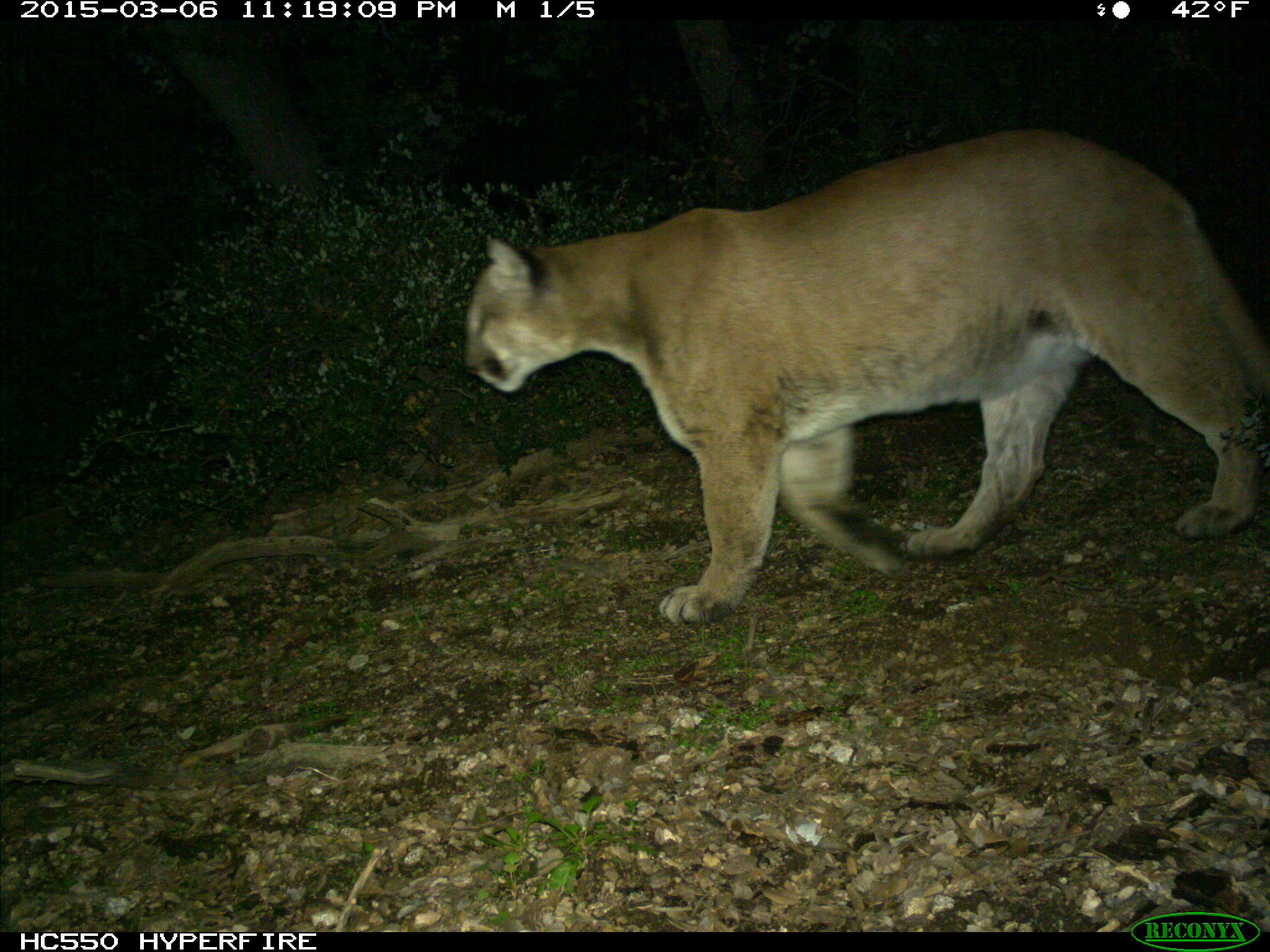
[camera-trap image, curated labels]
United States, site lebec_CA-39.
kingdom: Animalia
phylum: Chordata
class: Mammalia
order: Carnivora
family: Felidae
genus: Puma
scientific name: Puma concolor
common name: mountain lion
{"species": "Puma concolor (mountain lion)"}